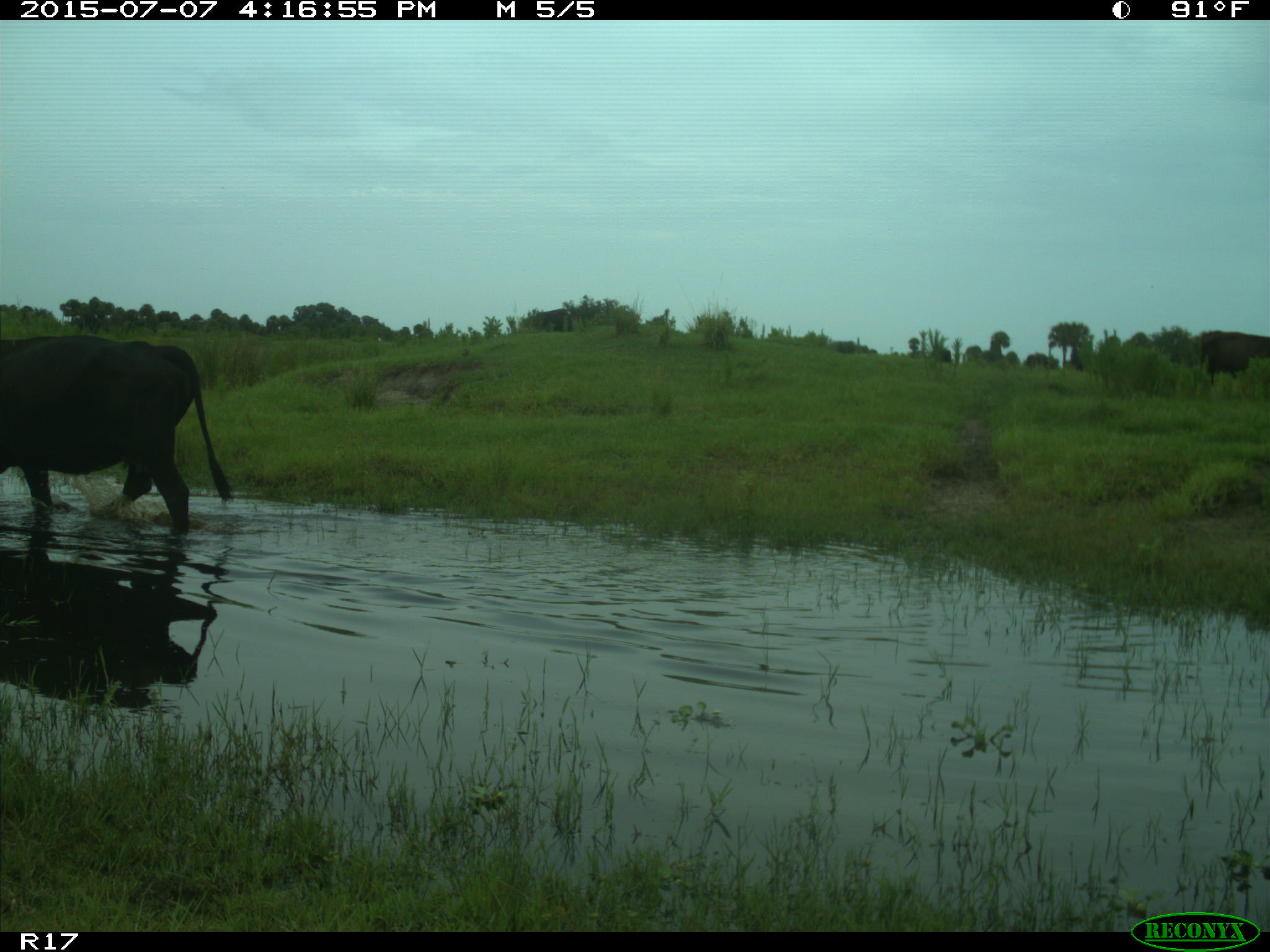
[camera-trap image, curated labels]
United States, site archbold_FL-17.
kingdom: Animalia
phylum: Chordata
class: Mammalia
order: Artiodactyla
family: Bovidae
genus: Bos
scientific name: Bos taurus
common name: domestic cow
Bos taurus (domestic cow).